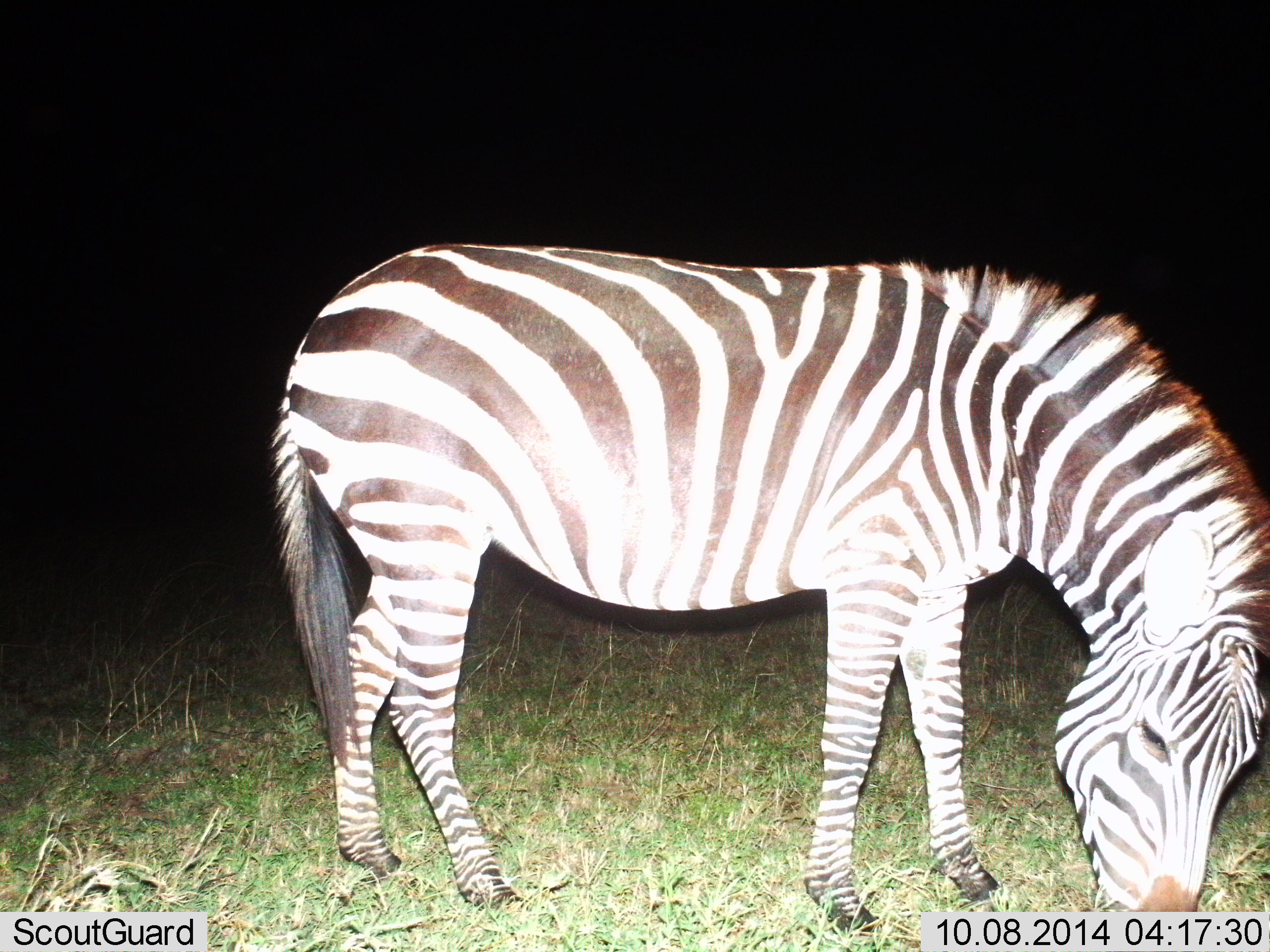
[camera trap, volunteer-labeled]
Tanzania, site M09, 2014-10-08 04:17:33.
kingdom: Animalia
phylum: Chordata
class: Mammalia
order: Perissodactyla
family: Equidae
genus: Equus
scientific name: Equus quagga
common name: plains zebra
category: zebra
Zebra (plains zebra) (Equus quagga), count 1. Behavior (volunteer vote fractions): standing 20%, resting 0%, moving 0%, interacting 0%. Young present (vote fraction): 0%. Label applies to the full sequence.